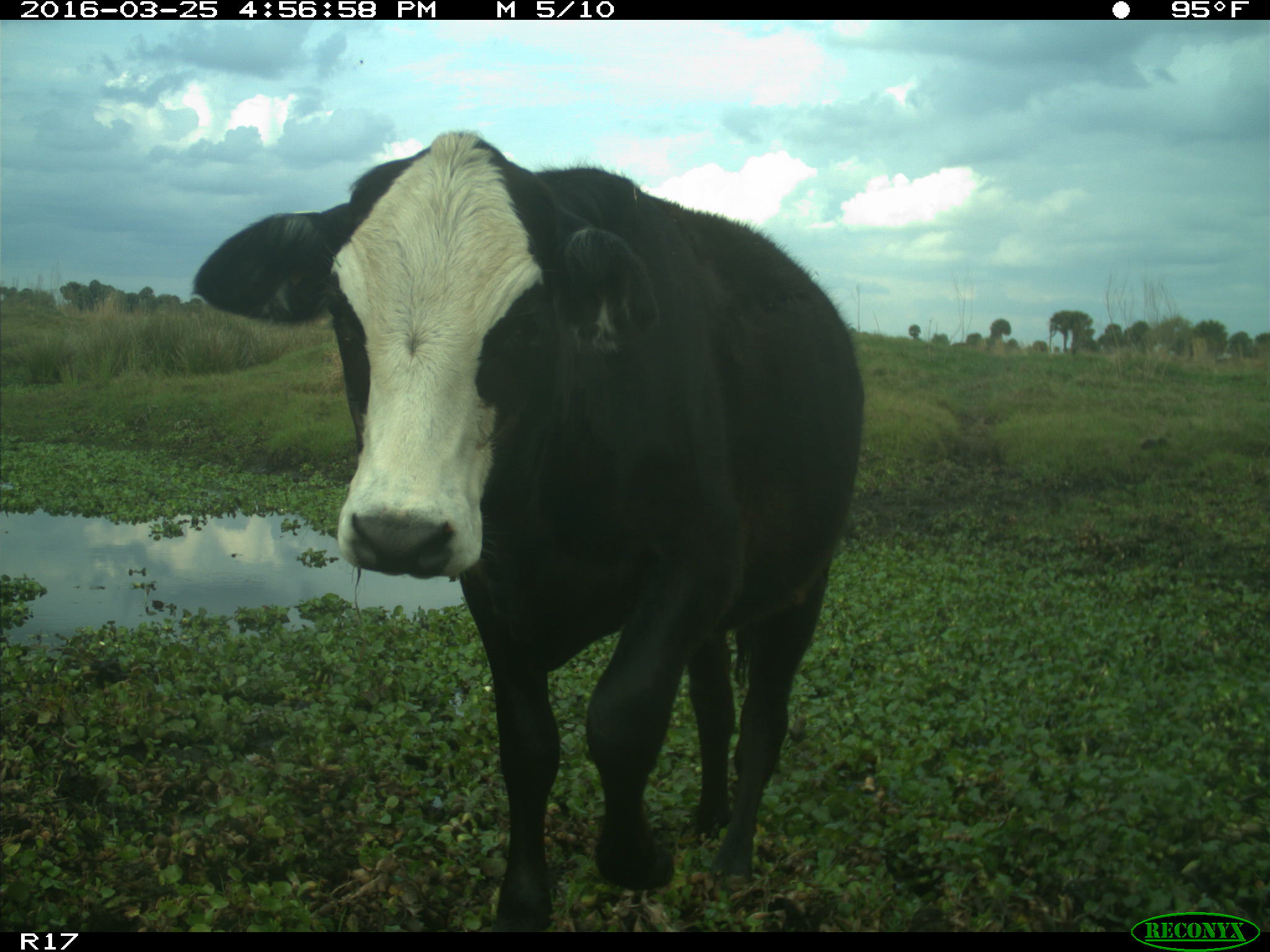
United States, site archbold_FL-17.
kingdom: Animalia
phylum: Chordata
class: Mammalia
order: Artiodactyla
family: Bovidae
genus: Bos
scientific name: Bos taurus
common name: domestic cow